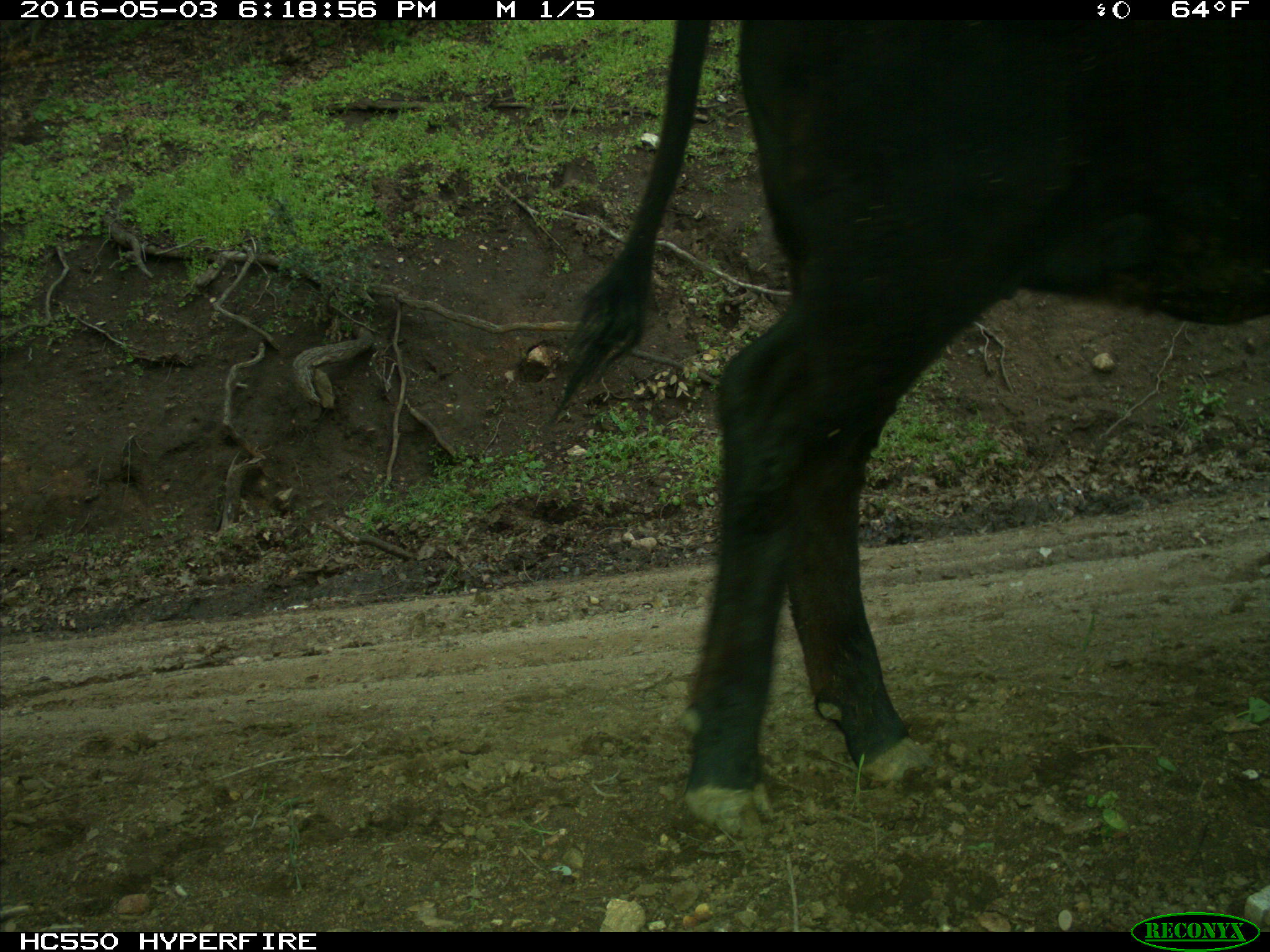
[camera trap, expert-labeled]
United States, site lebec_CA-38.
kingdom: Animalia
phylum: Chordata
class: Mammalia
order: Artiodactyla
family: Bovidae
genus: Bos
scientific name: Bos taurus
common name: domestic cow